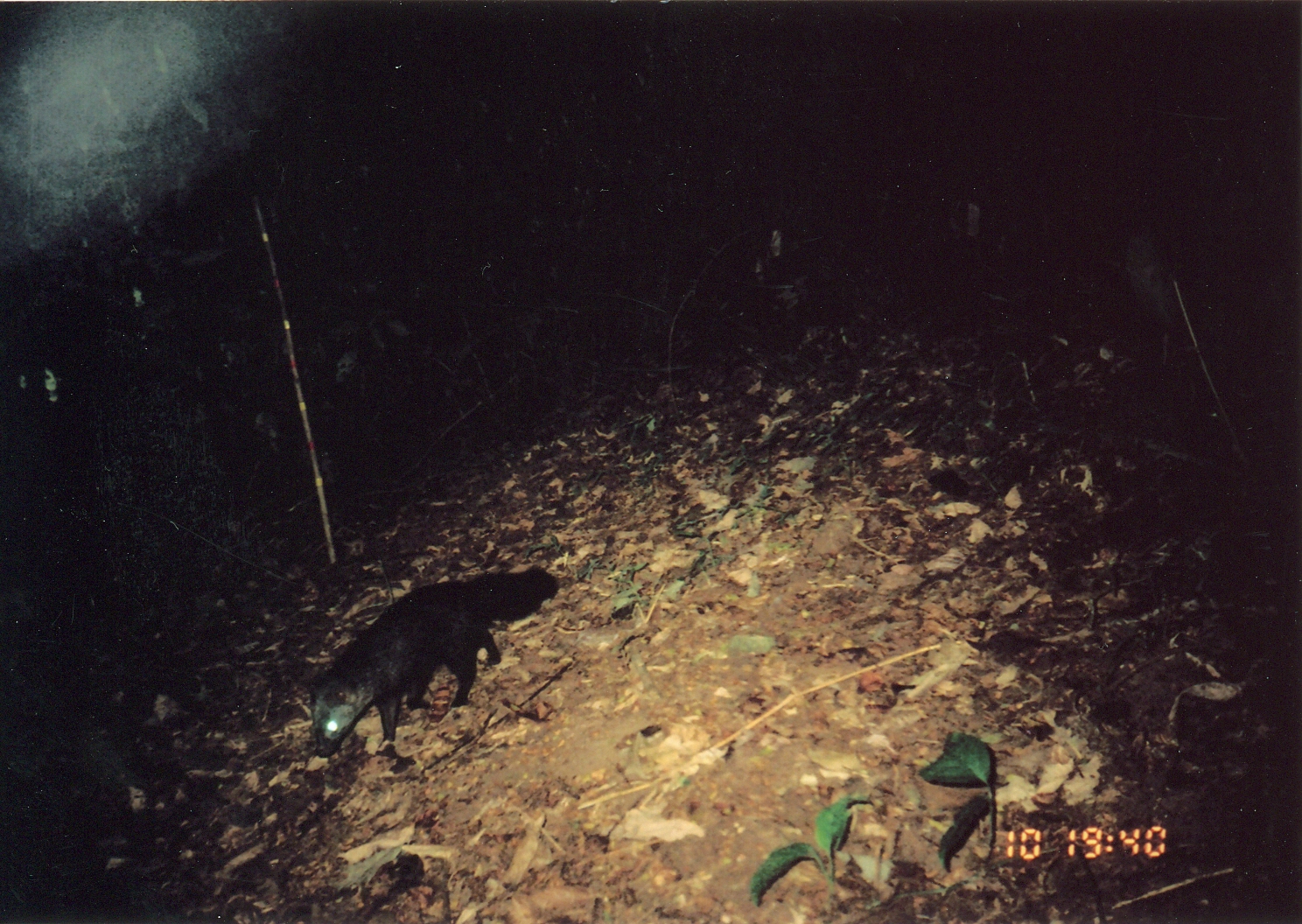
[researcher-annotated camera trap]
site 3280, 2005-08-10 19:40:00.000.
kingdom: Animalia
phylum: Chordata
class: Mammalia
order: Carnivora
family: Herpestidae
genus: Bdeogale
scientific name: Bdeogale crassicauda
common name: bushy-tailed mongoose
Bdeogale crassicauda (bushy-tailed mongoose), count 1.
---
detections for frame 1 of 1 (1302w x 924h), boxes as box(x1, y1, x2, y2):
bdeogale crassicauda: box(308, 562, 561, 759)